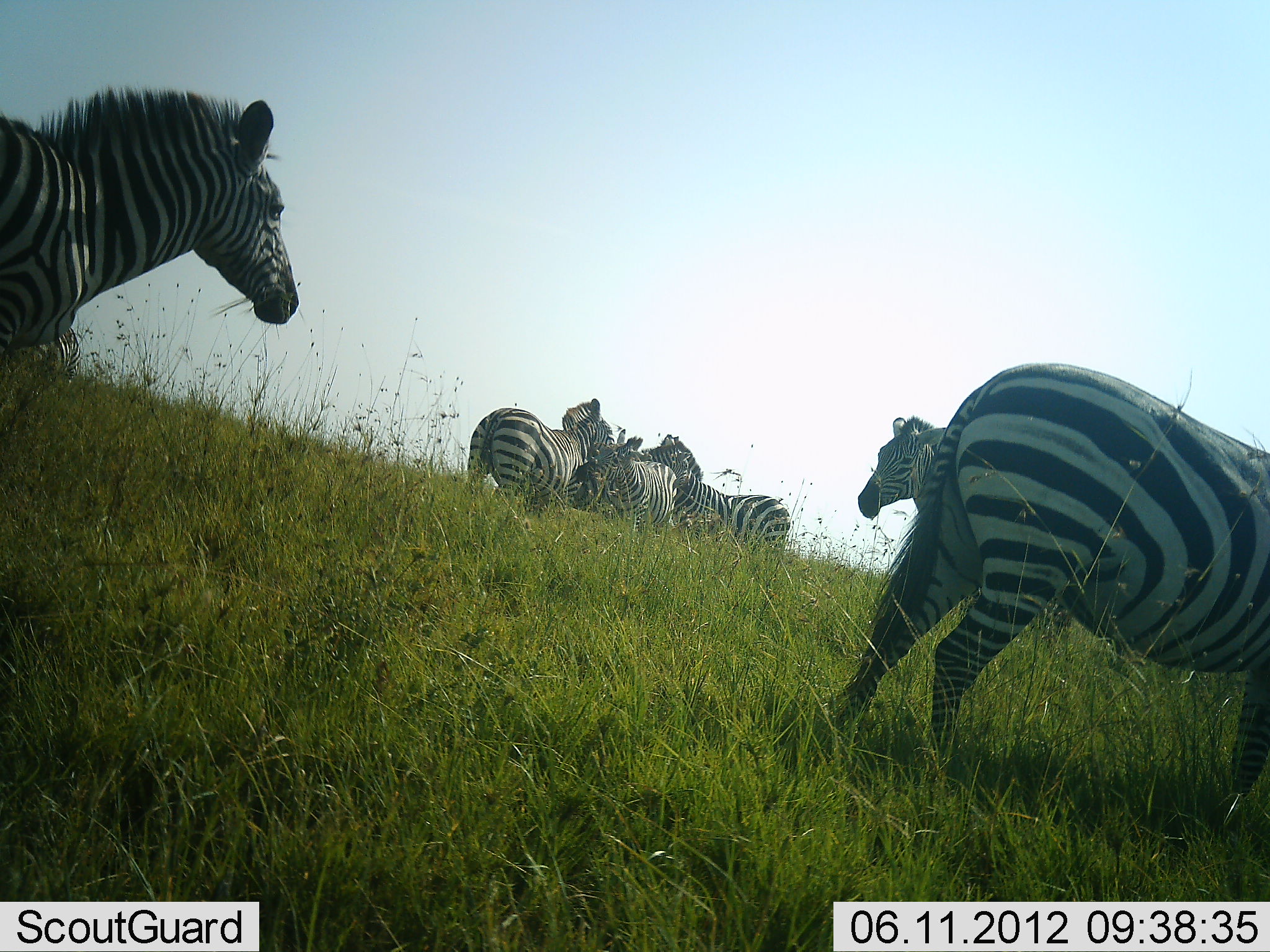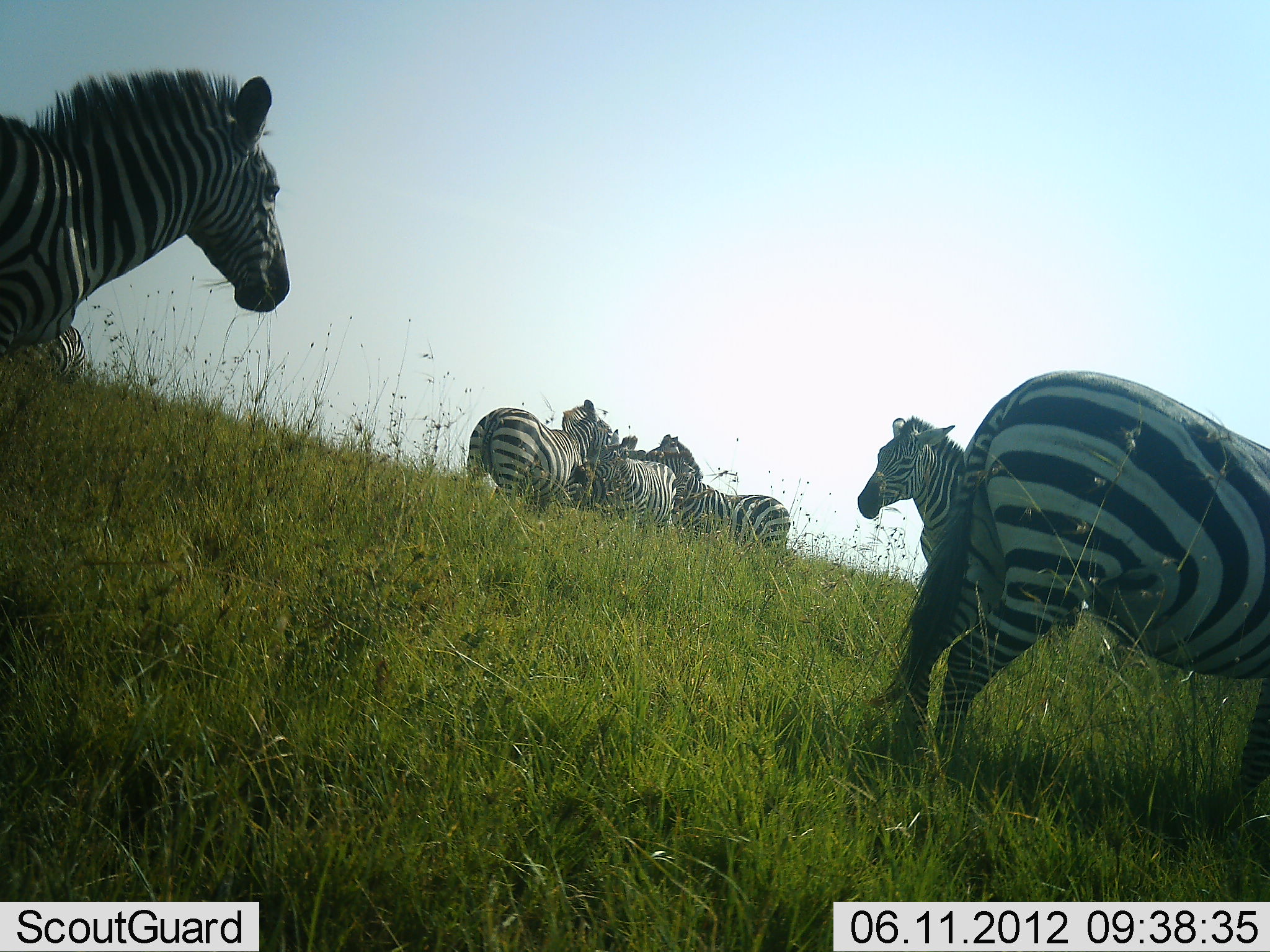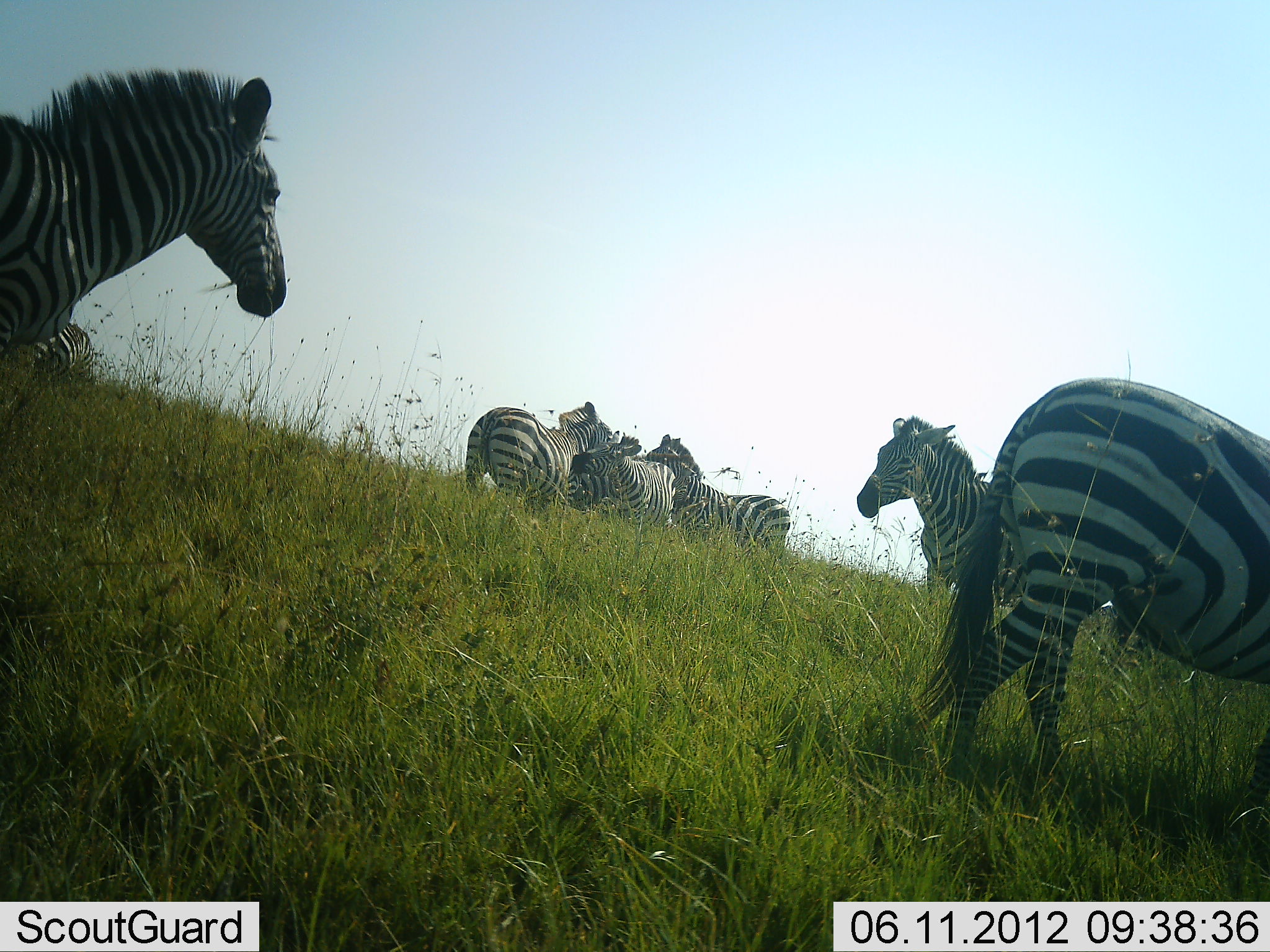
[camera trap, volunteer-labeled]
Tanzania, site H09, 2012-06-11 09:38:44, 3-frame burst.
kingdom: Animalia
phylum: Chordata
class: Mammalia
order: Perissodactyla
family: Equidae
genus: Equus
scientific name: Equus quagga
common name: plains zebra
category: zebra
Zebra (plains zebra) (Equus quagga), count 6. Behavior (volunteer vote fractions): standing 80%, resting 0%, moving 30%, interacting 60%. Young present (vote fraction): 0%. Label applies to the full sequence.